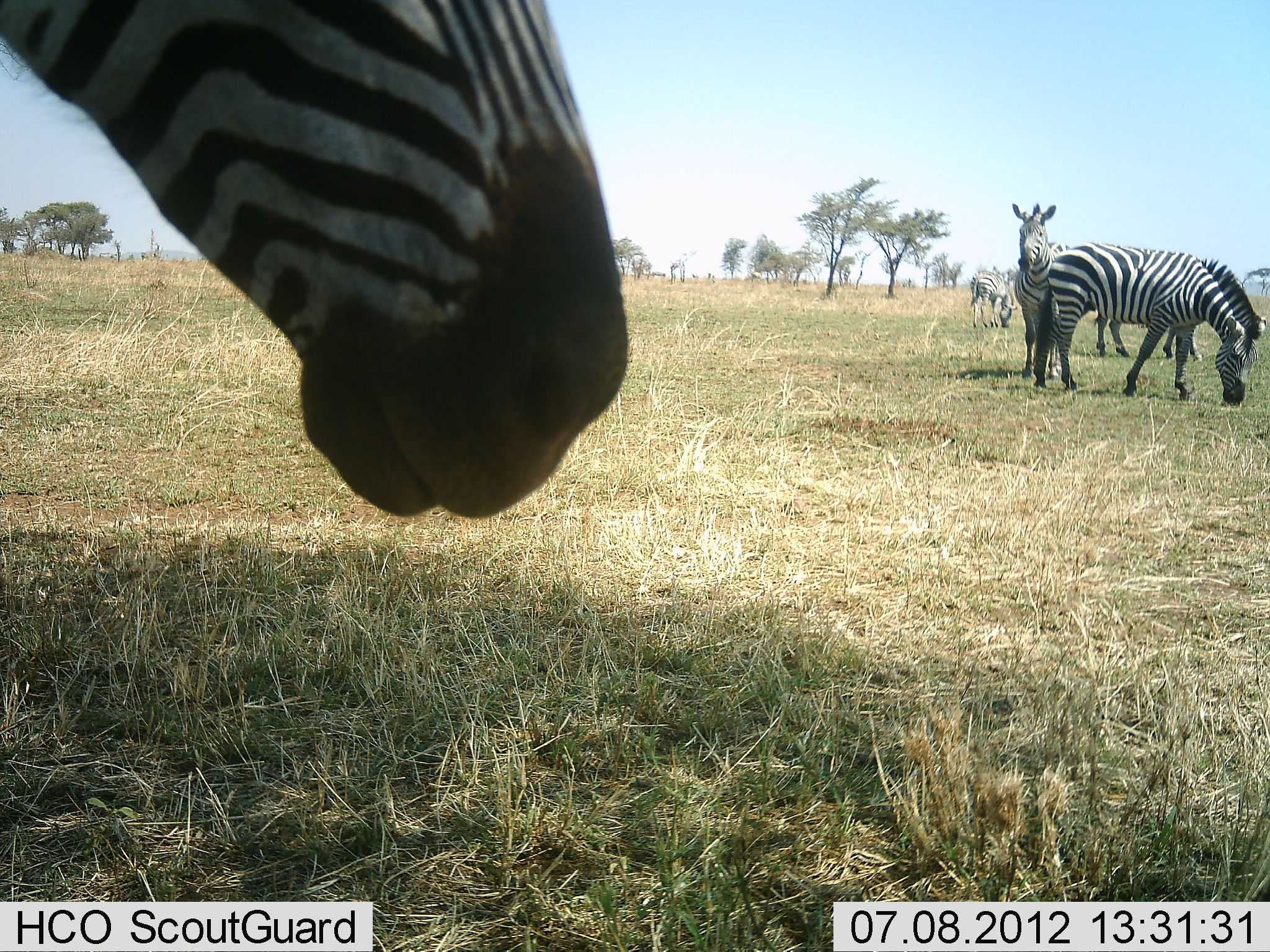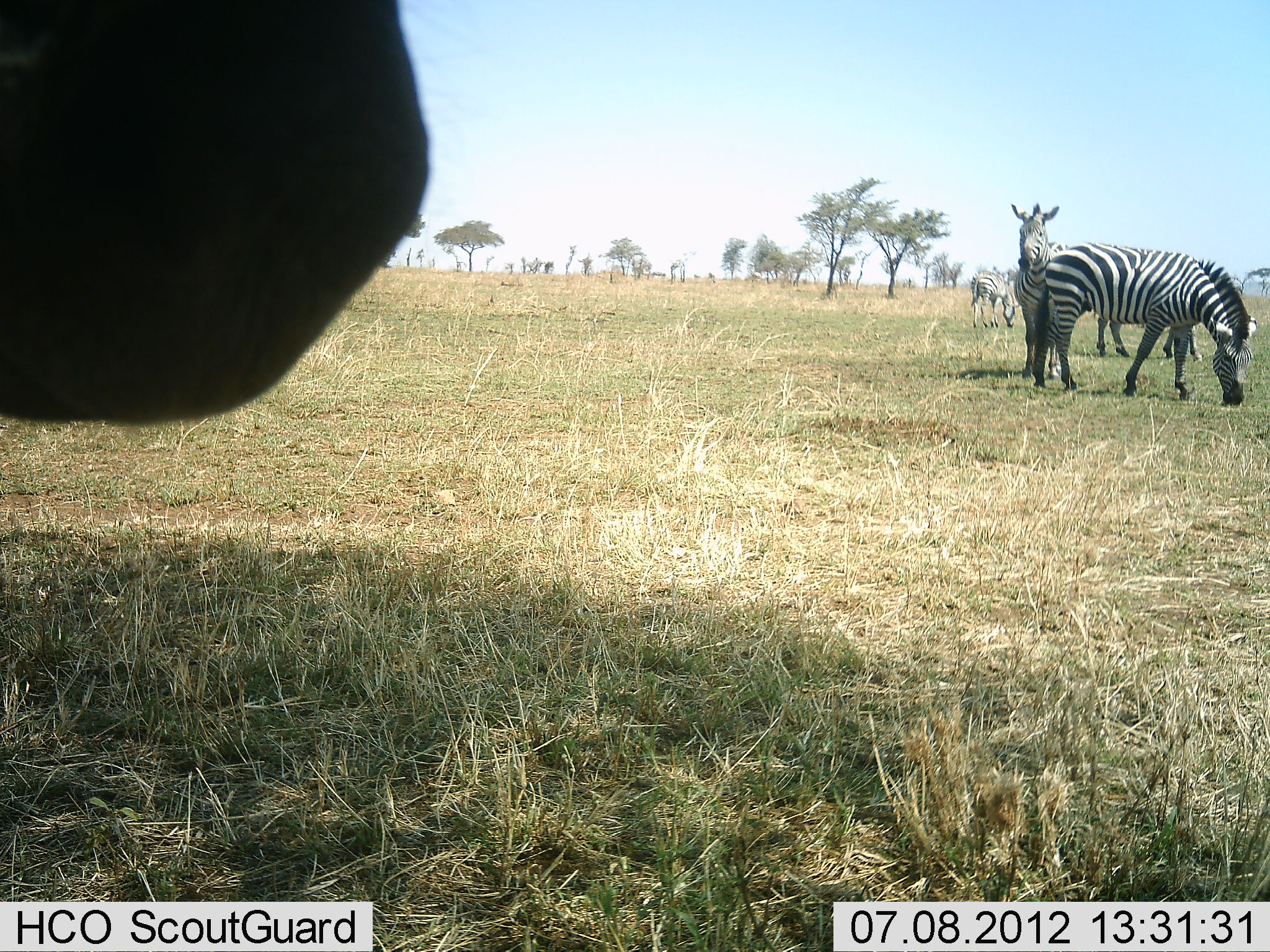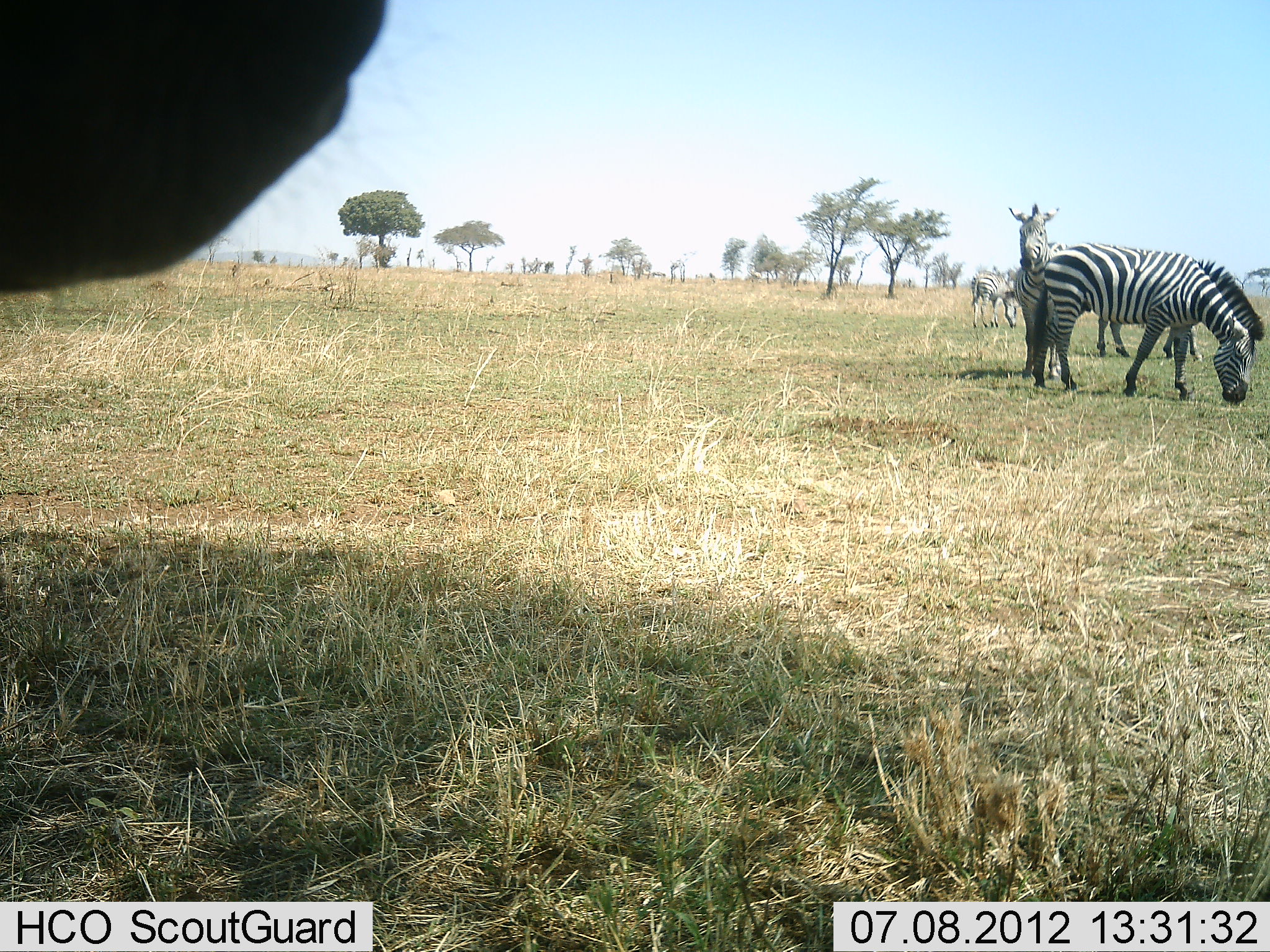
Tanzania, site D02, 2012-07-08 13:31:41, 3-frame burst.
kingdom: Animalia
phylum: Chordata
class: Mammalia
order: Perissodactyla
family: Equidae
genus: Equus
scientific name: Equus quagga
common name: plains zebra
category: zebra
Zebra (plains zebra) (Equus quagga), count 5. Behavior (volunteer vote fractions): standing 90%, resting 0%, moving 30%, interacting 0%. Young present (vote fraction): 0%. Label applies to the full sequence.